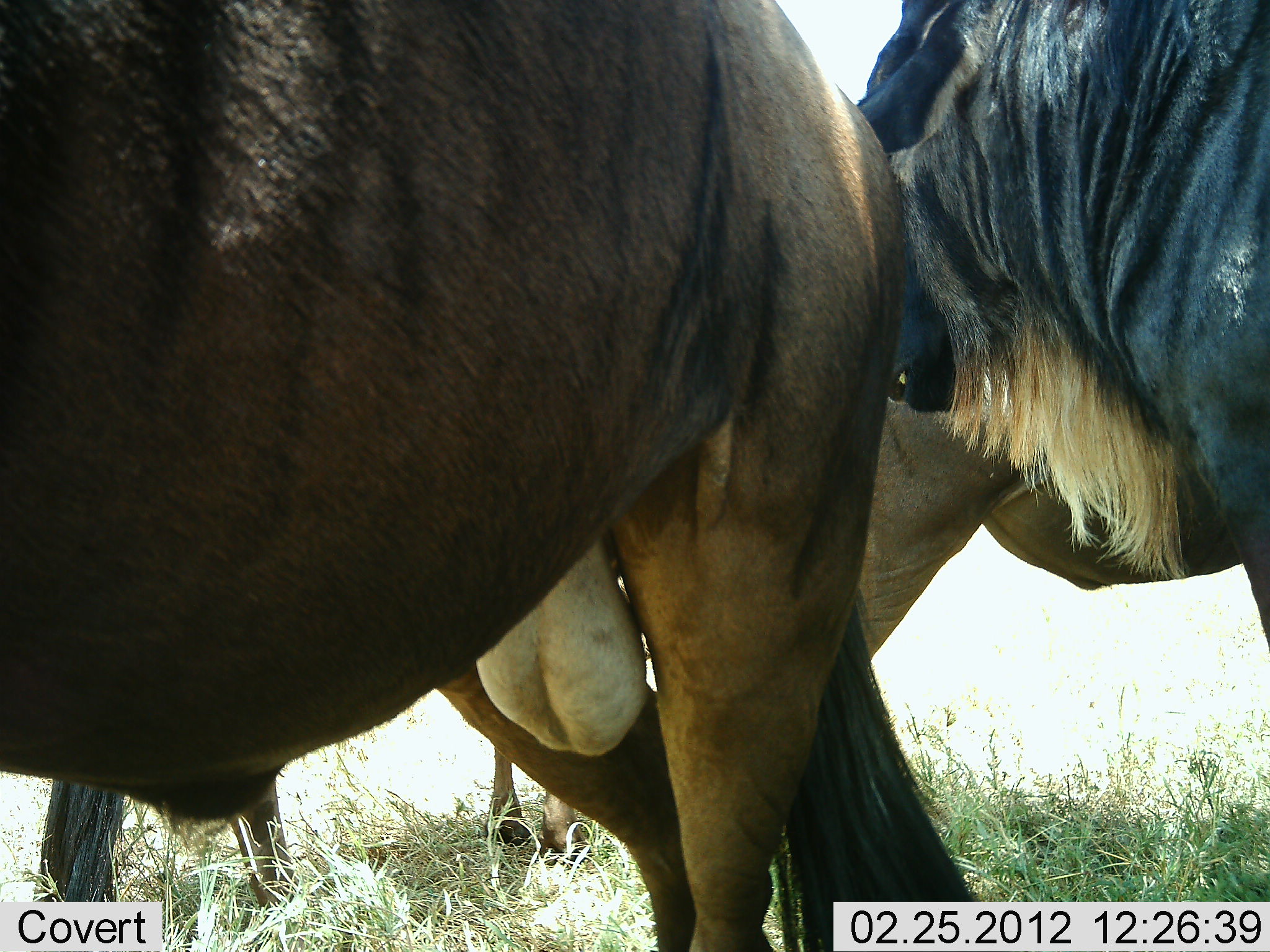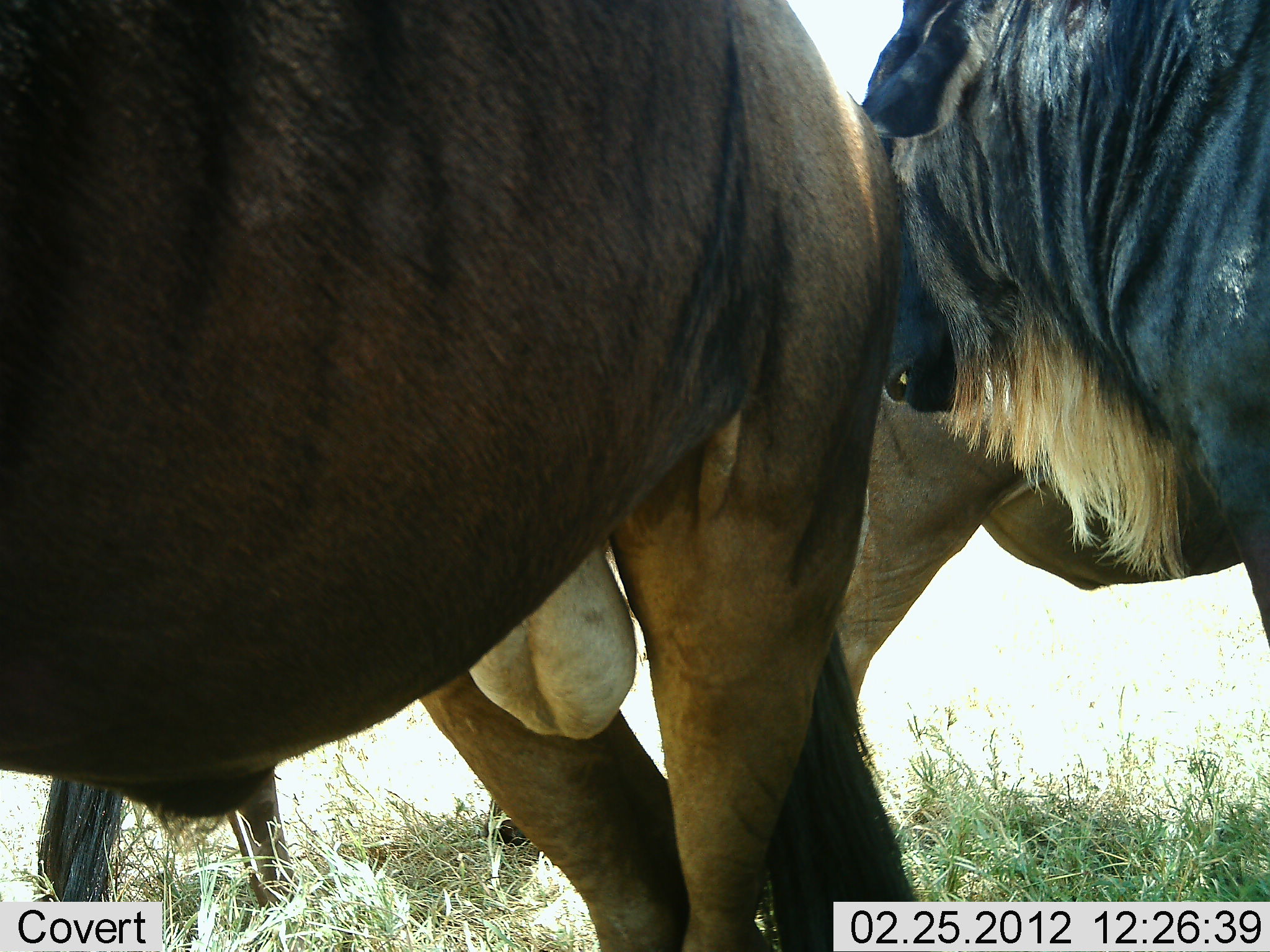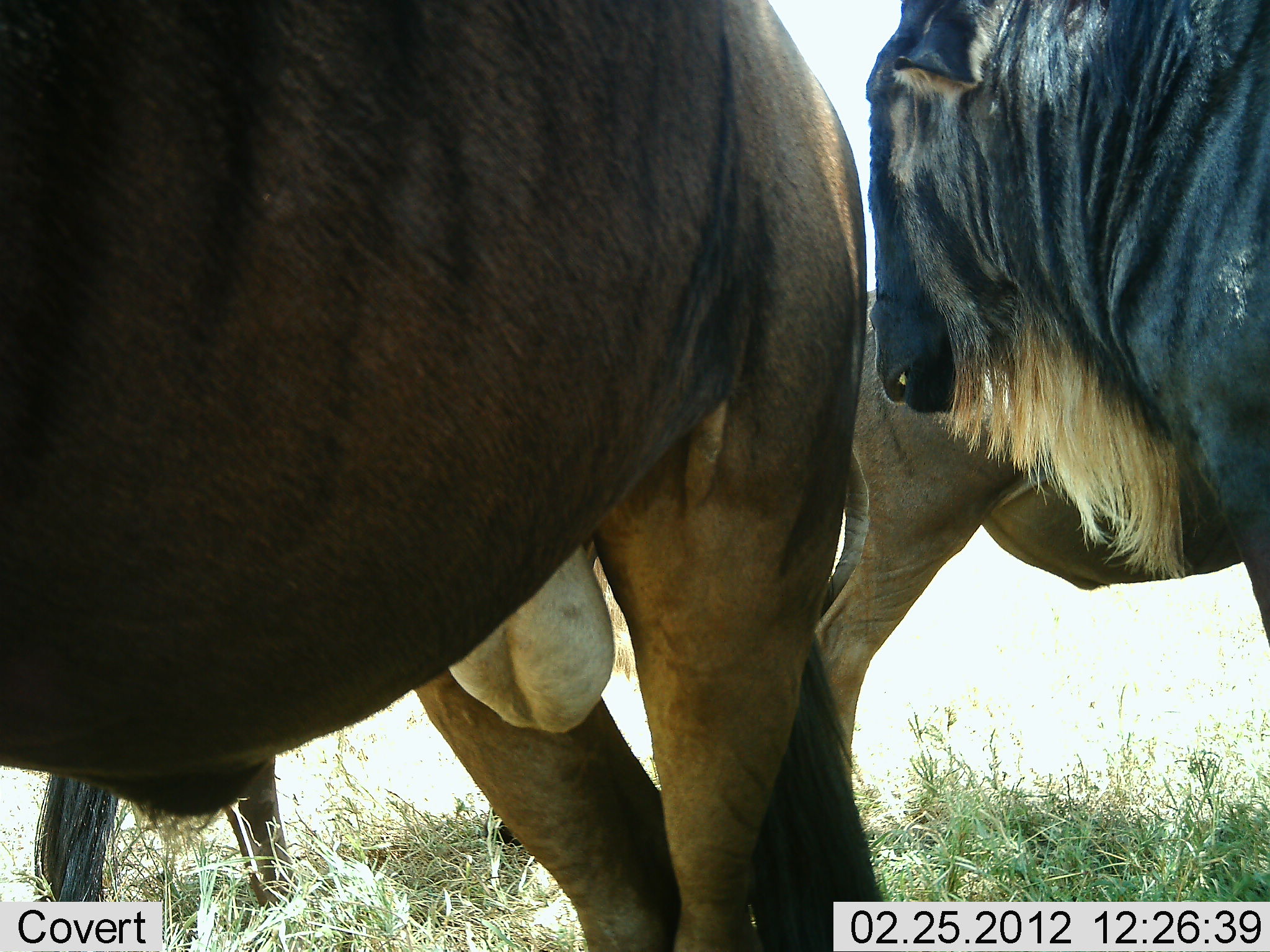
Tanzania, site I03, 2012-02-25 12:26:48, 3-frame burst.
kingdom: Animalia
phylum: Chordata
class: Mammalia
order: Artiodactyla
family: Bovidae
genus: Connochaetes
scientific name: Connochaetes taurinus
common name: blue wildebeest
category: wildebeest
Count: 3.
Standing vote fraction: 90%.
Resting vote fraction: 5%.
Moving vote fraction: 5%.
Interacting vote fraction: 5%.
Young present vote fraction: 0%.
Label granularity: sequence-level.